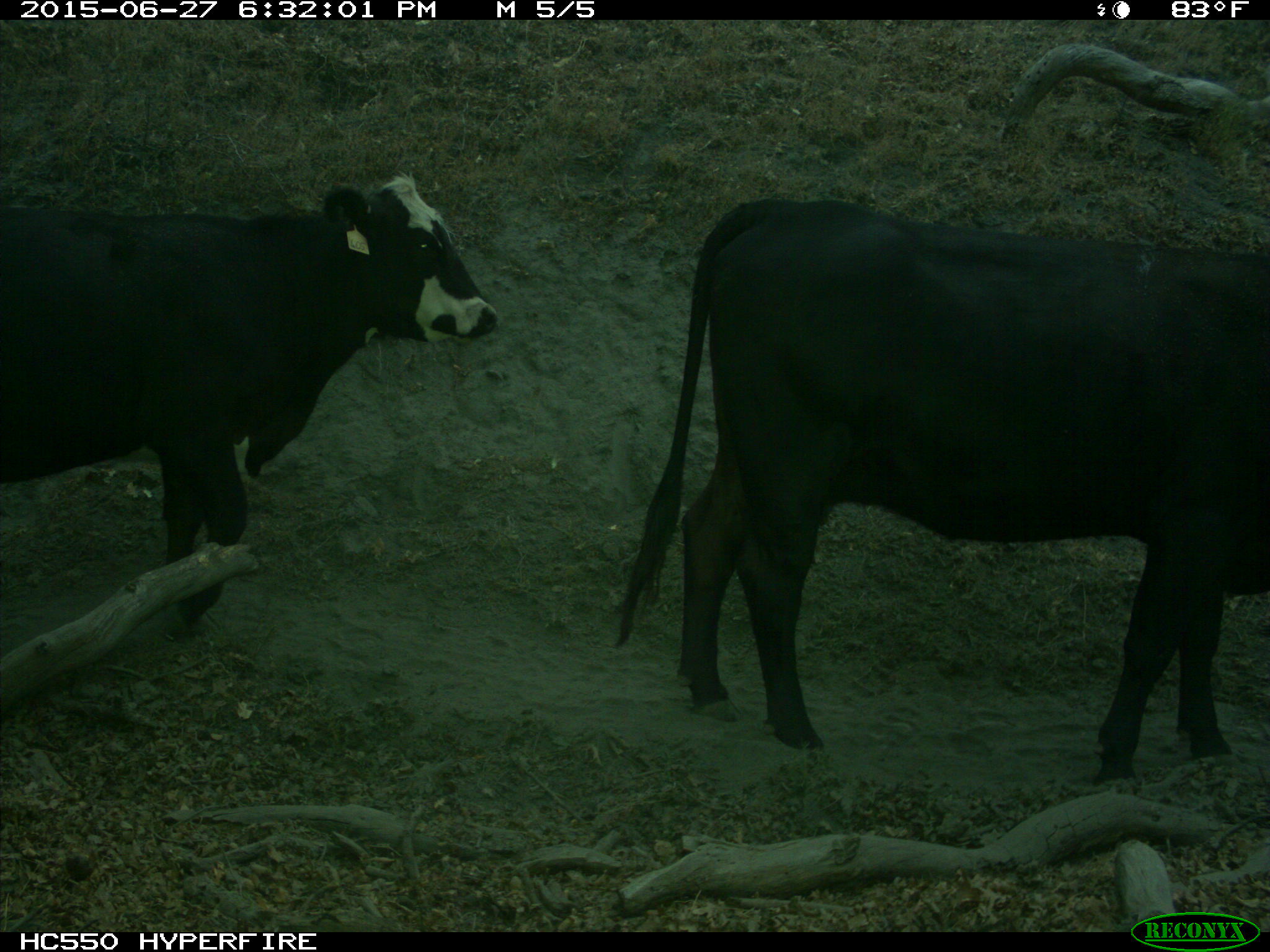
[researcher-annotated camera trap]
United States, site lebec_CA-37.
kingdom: Animalia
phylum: Chordata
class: Mammalia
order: Artiodactyla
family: Bovidae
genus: Bos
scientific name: Bos taurus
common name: domestic cow